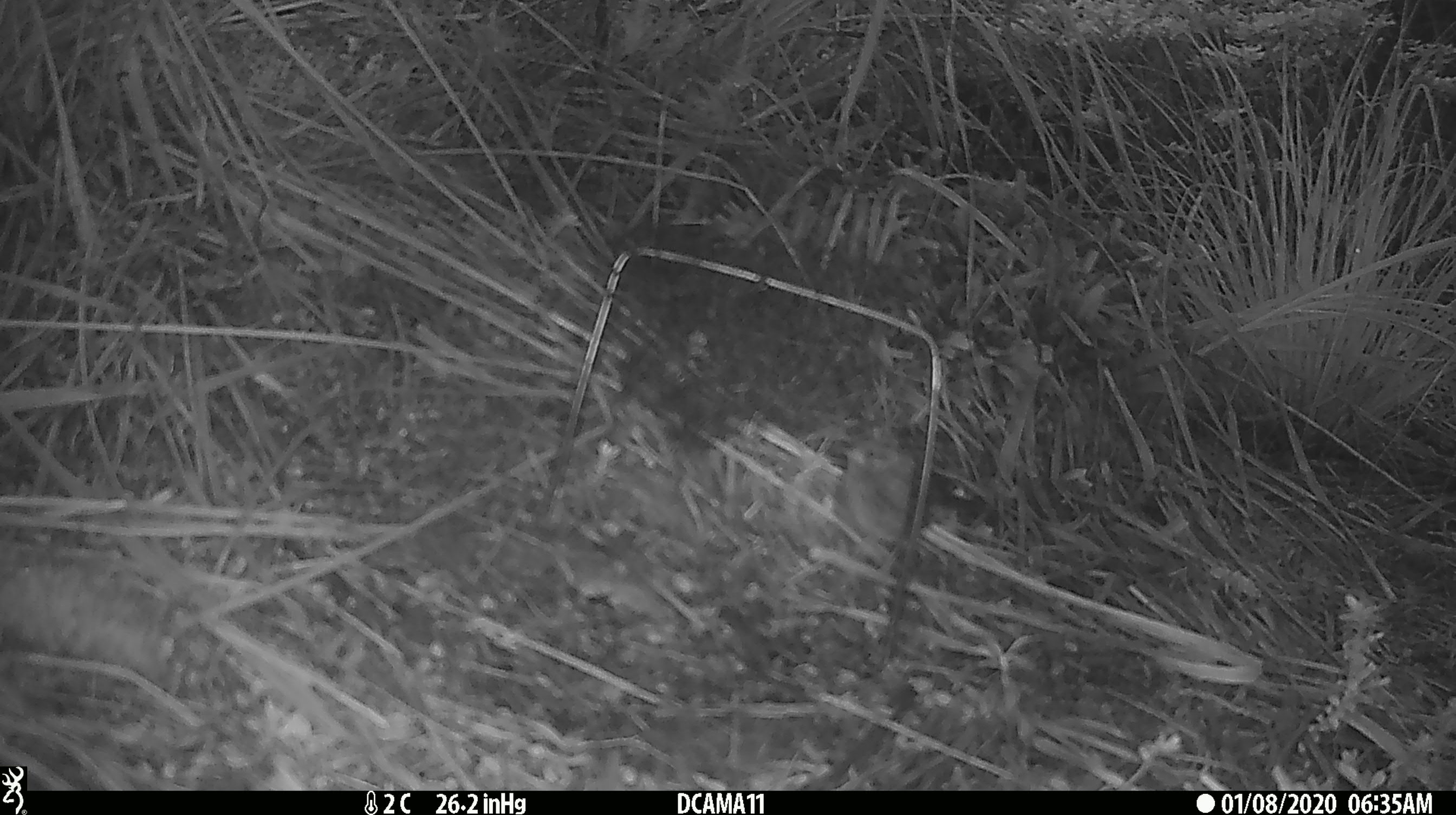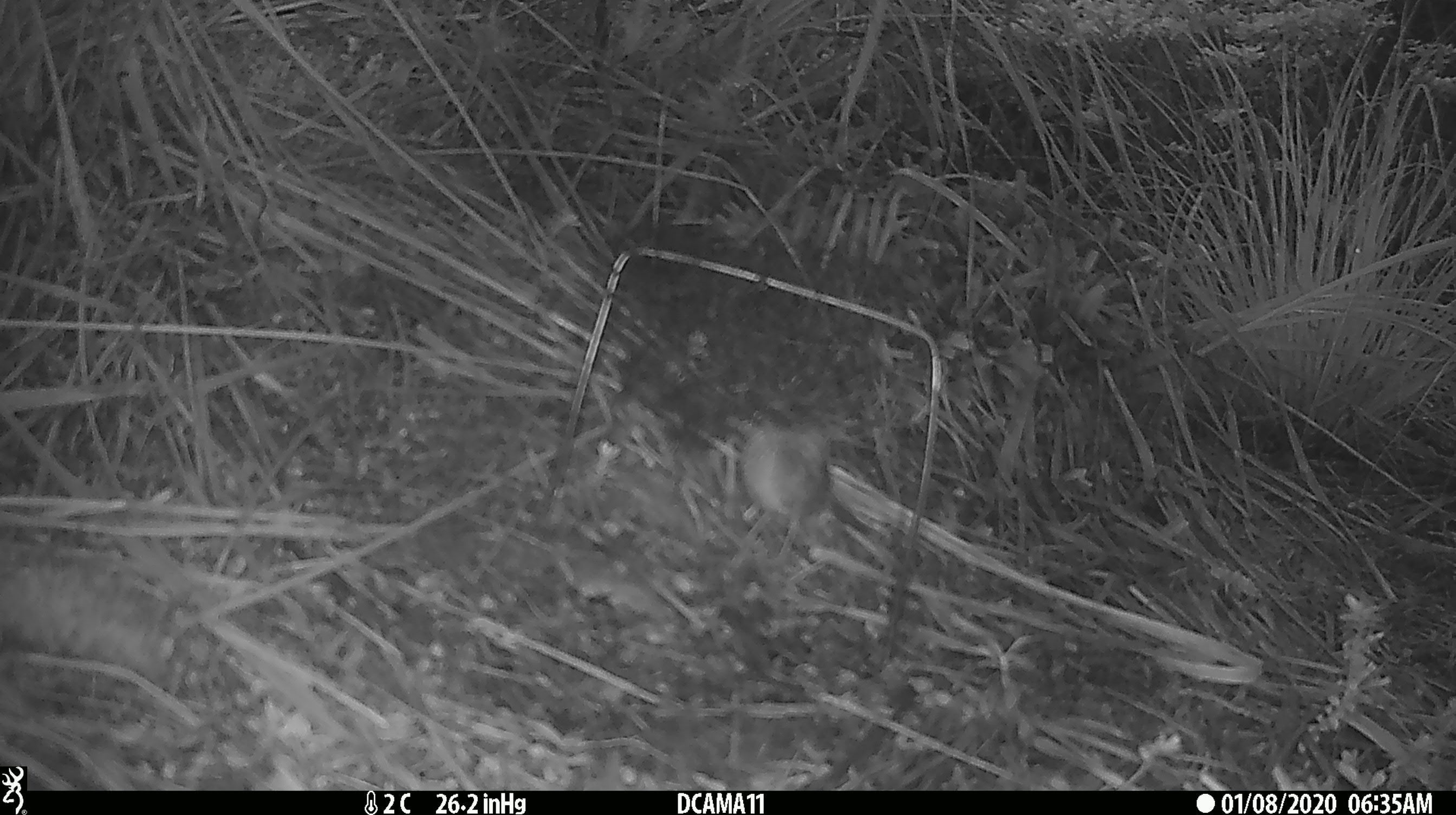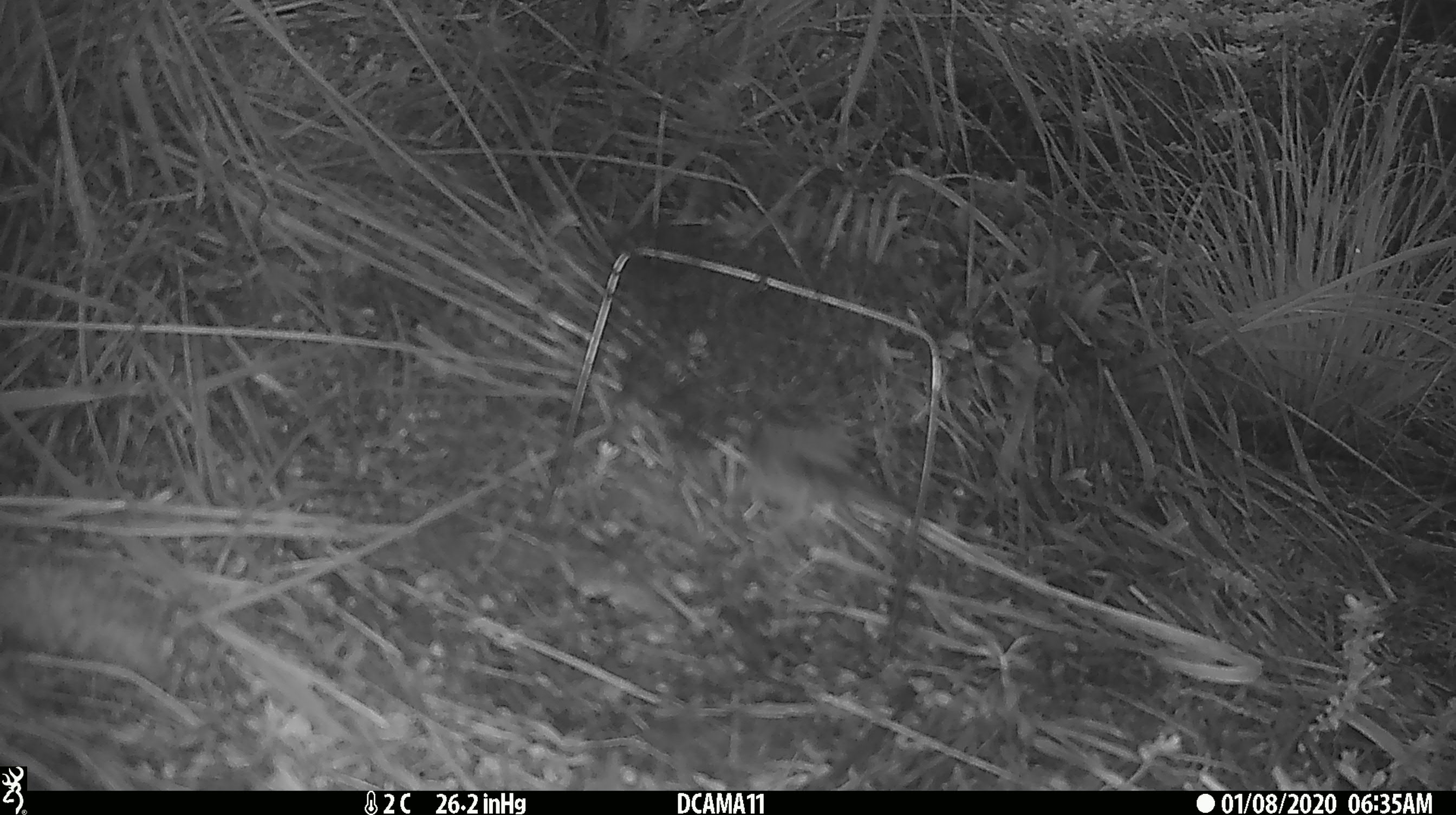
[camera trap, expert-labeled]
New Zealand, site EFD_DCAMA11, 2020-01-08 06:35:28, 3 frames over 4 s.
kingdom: Animalia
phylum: Chordata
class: Aves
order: Passeriformes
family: Petroicidae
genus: Petroica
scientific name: Petroica australis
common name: new zealand robin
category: robin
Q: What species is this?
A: Robin (new zealand robin) (Petroica australis).